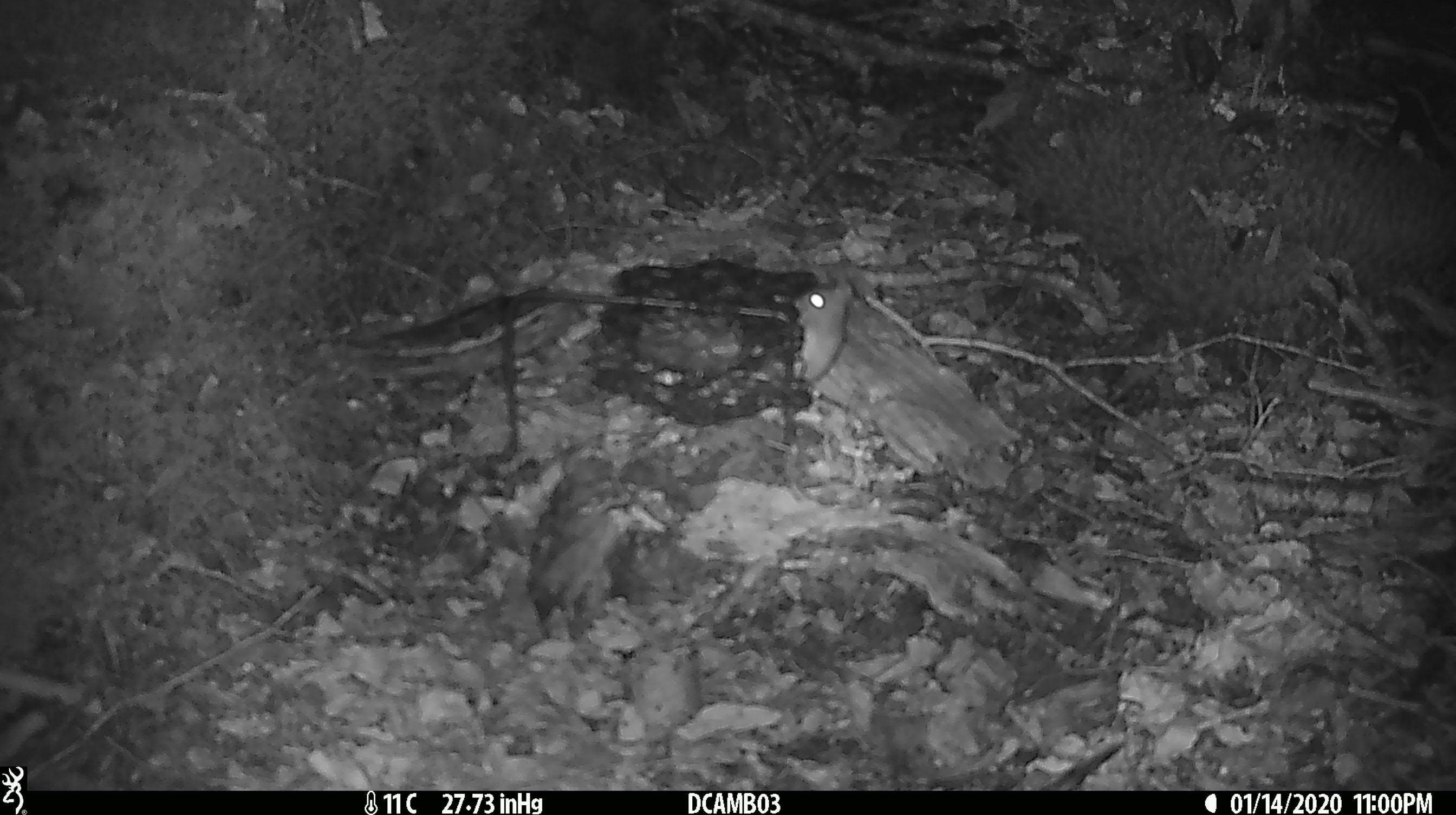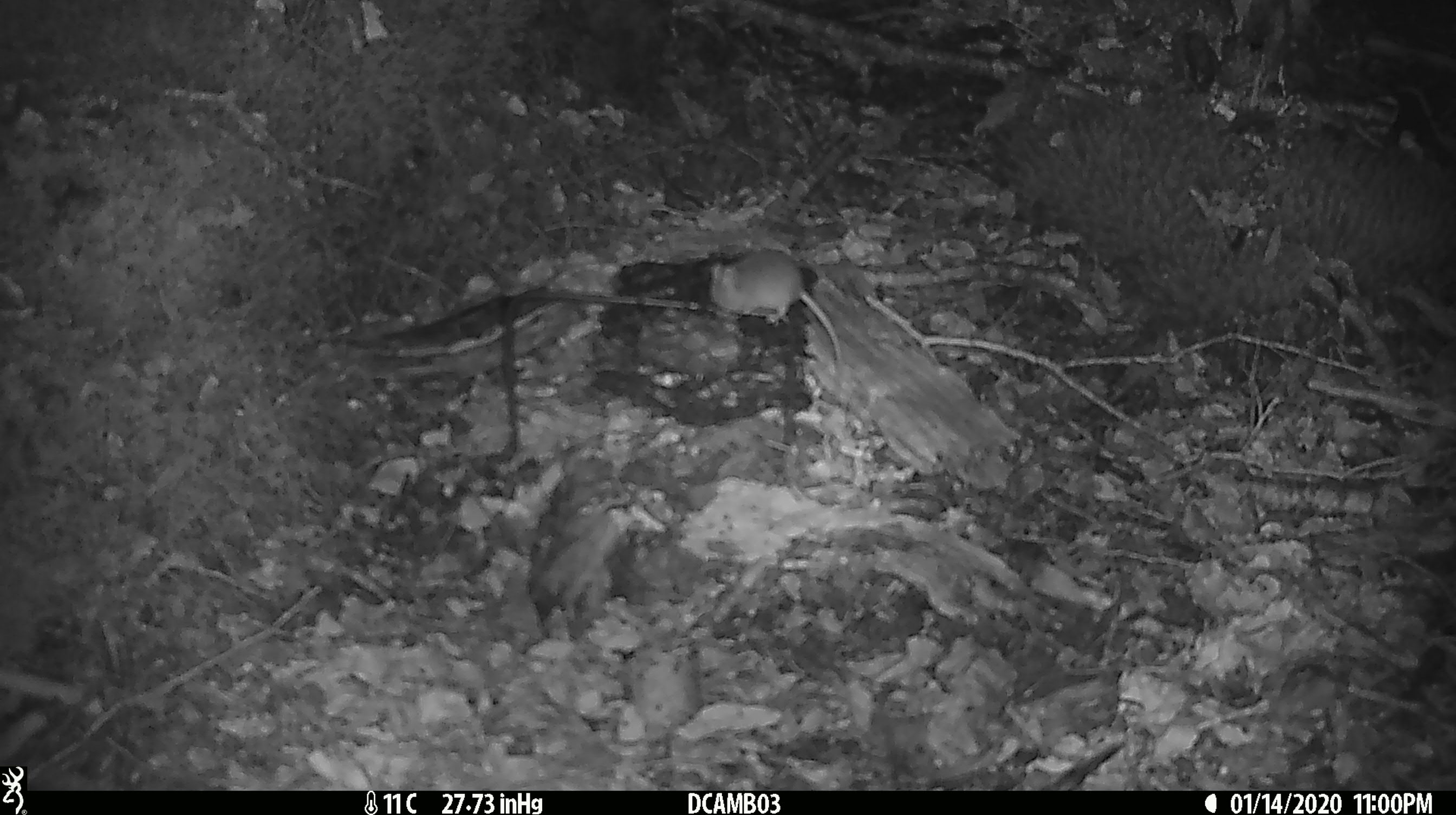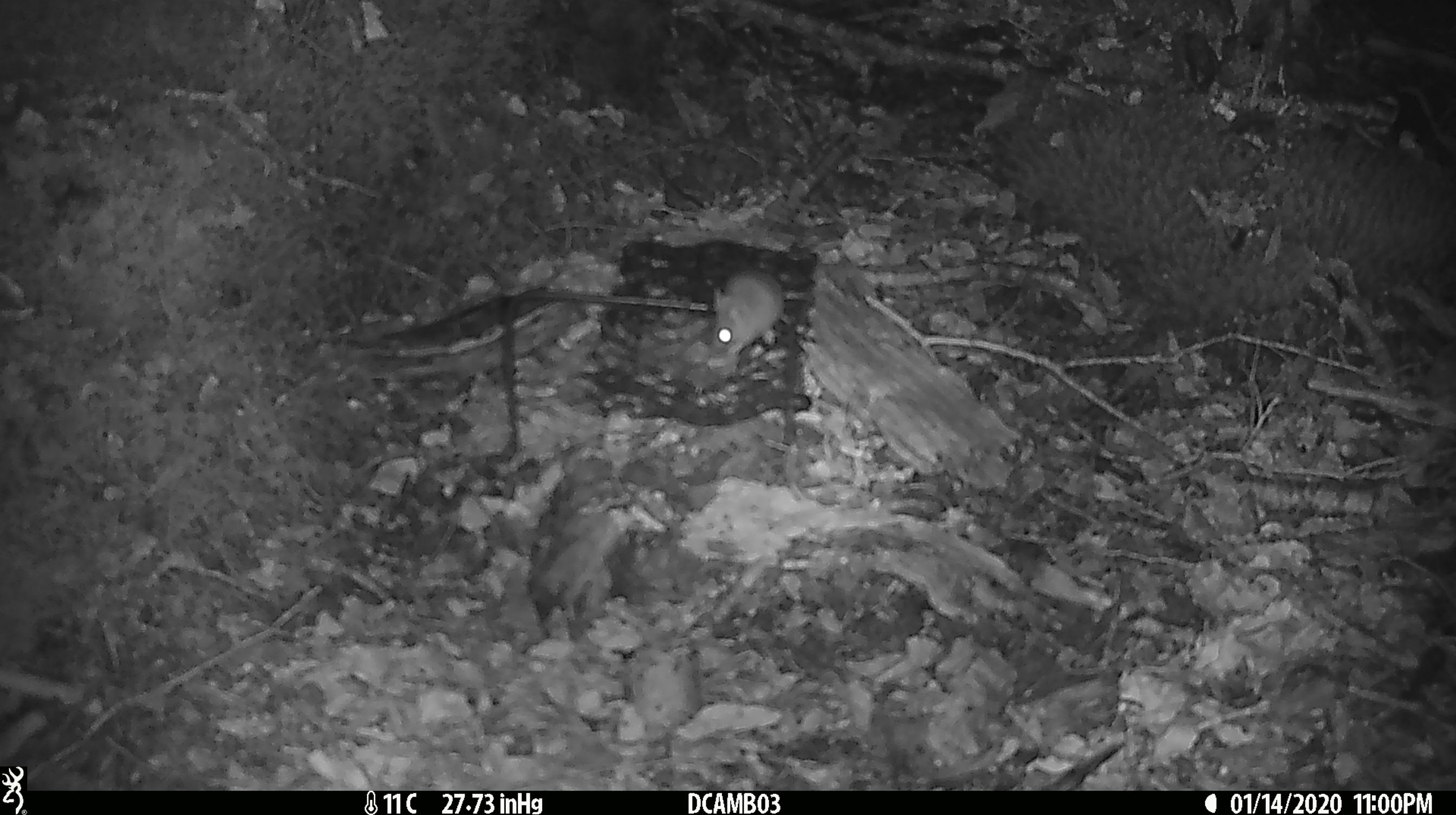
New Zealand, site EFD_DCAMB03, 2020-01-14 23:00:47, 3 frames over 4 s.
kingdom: Animalia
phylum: Chordata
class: Mammalia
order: Rodentia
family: Muridae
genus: Mus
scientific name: Mus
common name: mouse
Mouse (Mus).